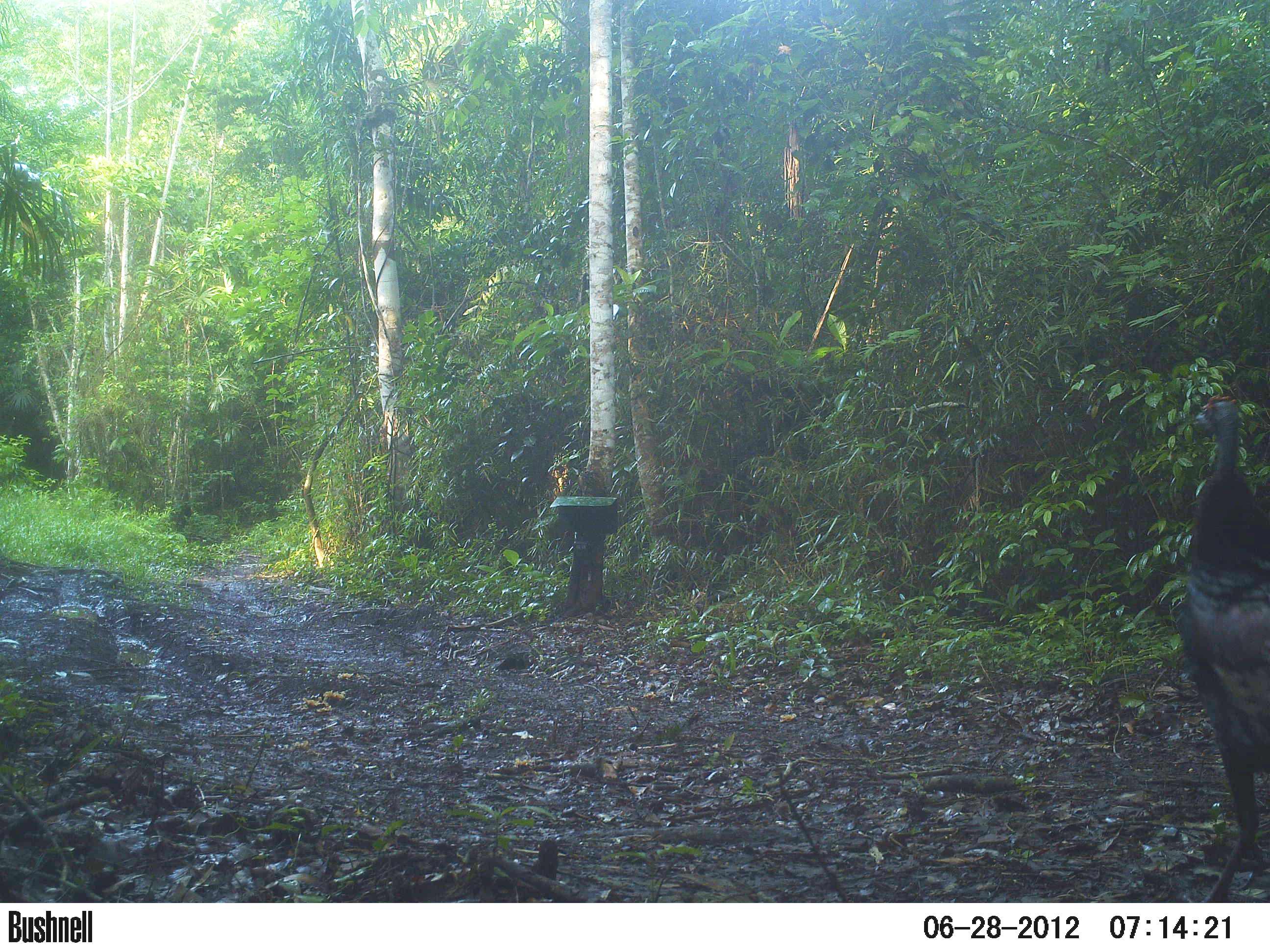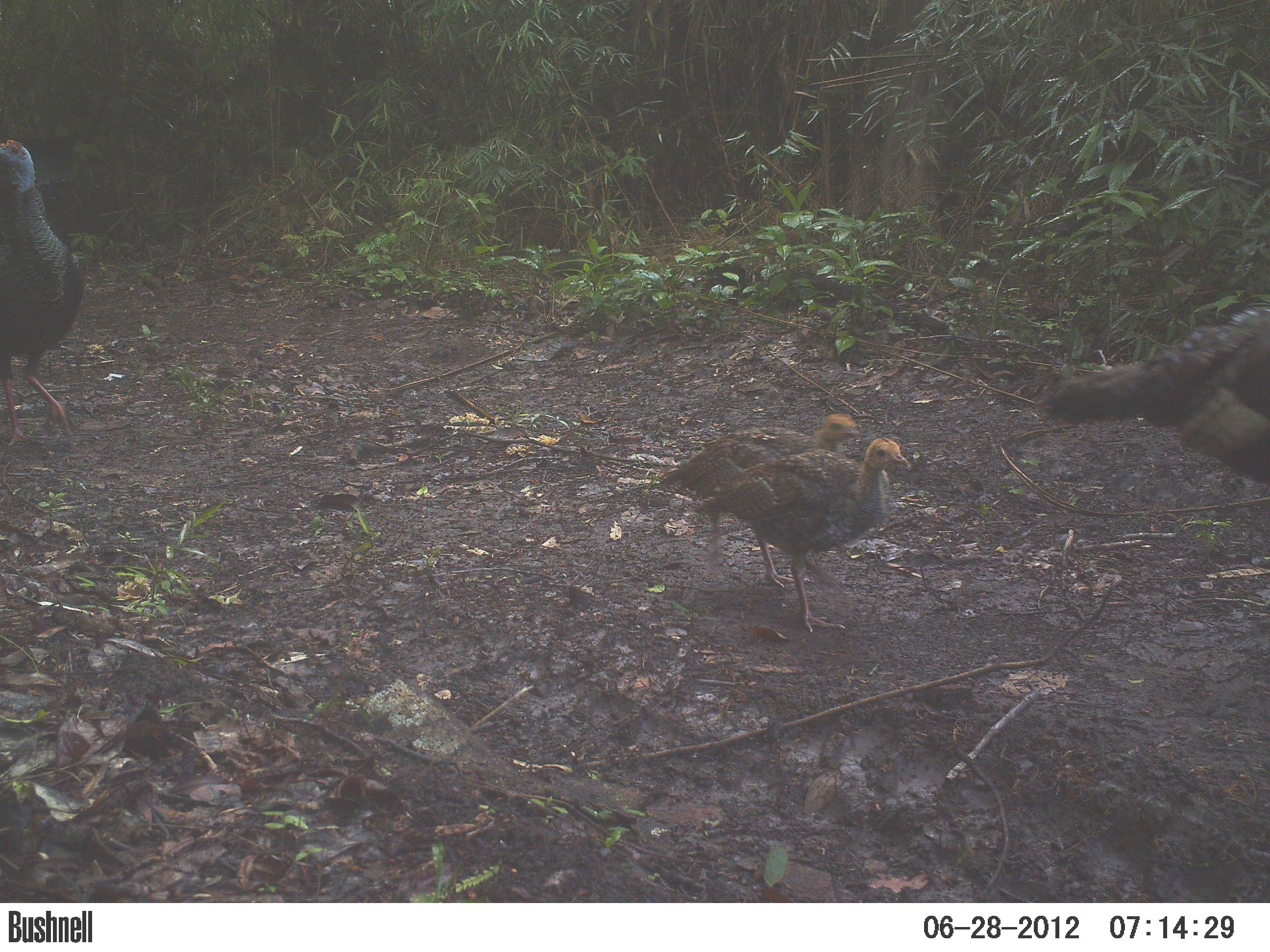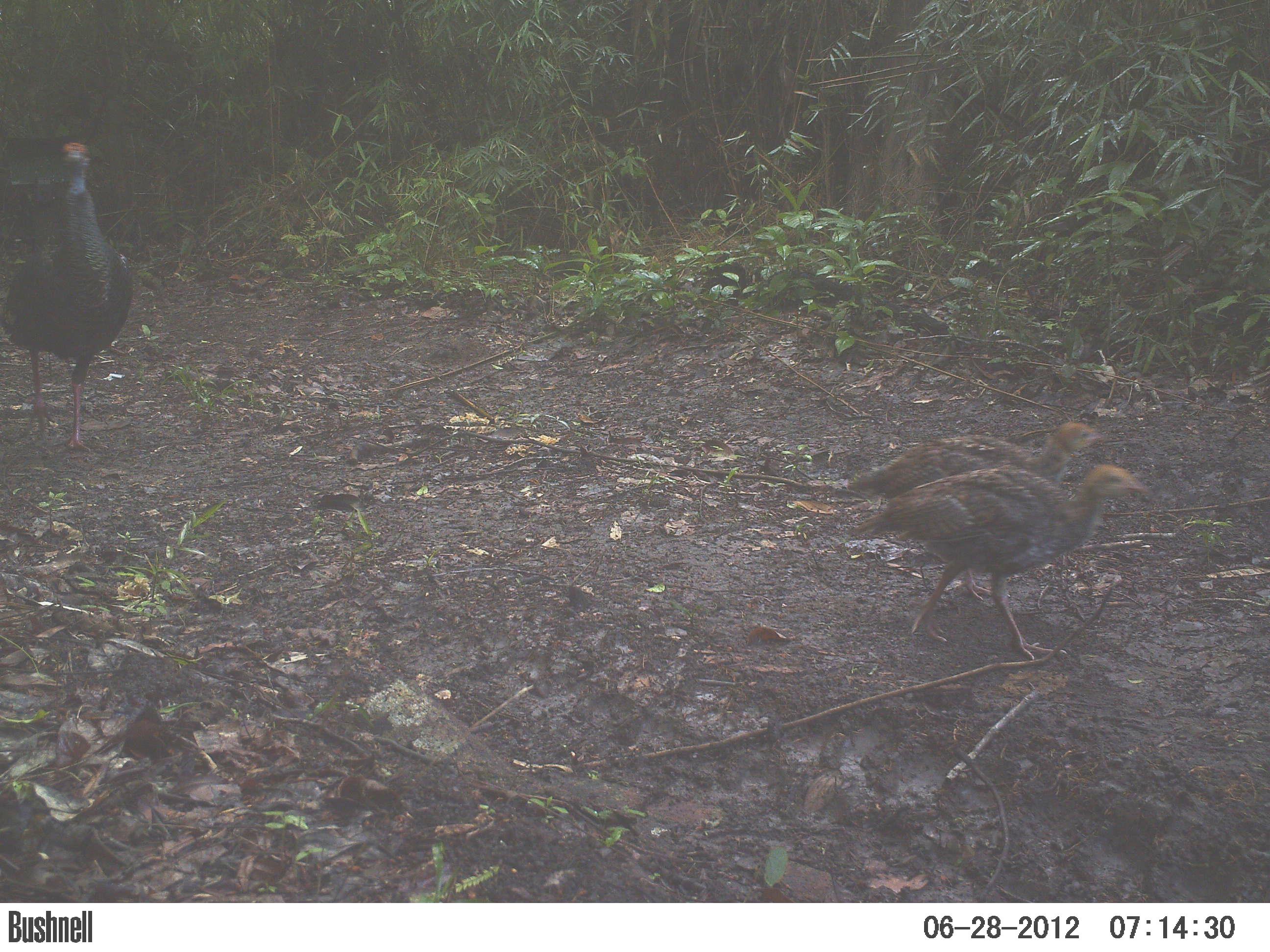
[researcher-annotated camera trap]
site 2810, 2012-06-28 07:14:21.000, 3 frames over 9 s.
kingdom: Animalia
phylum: Chordata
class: Aves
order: Galliformes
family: Phasianidae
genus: Meleagris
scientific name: Meleagris ocellata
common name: ocellated turkey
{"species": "Meleagris ocellata (ocellated turkey)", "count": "4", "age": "adult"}